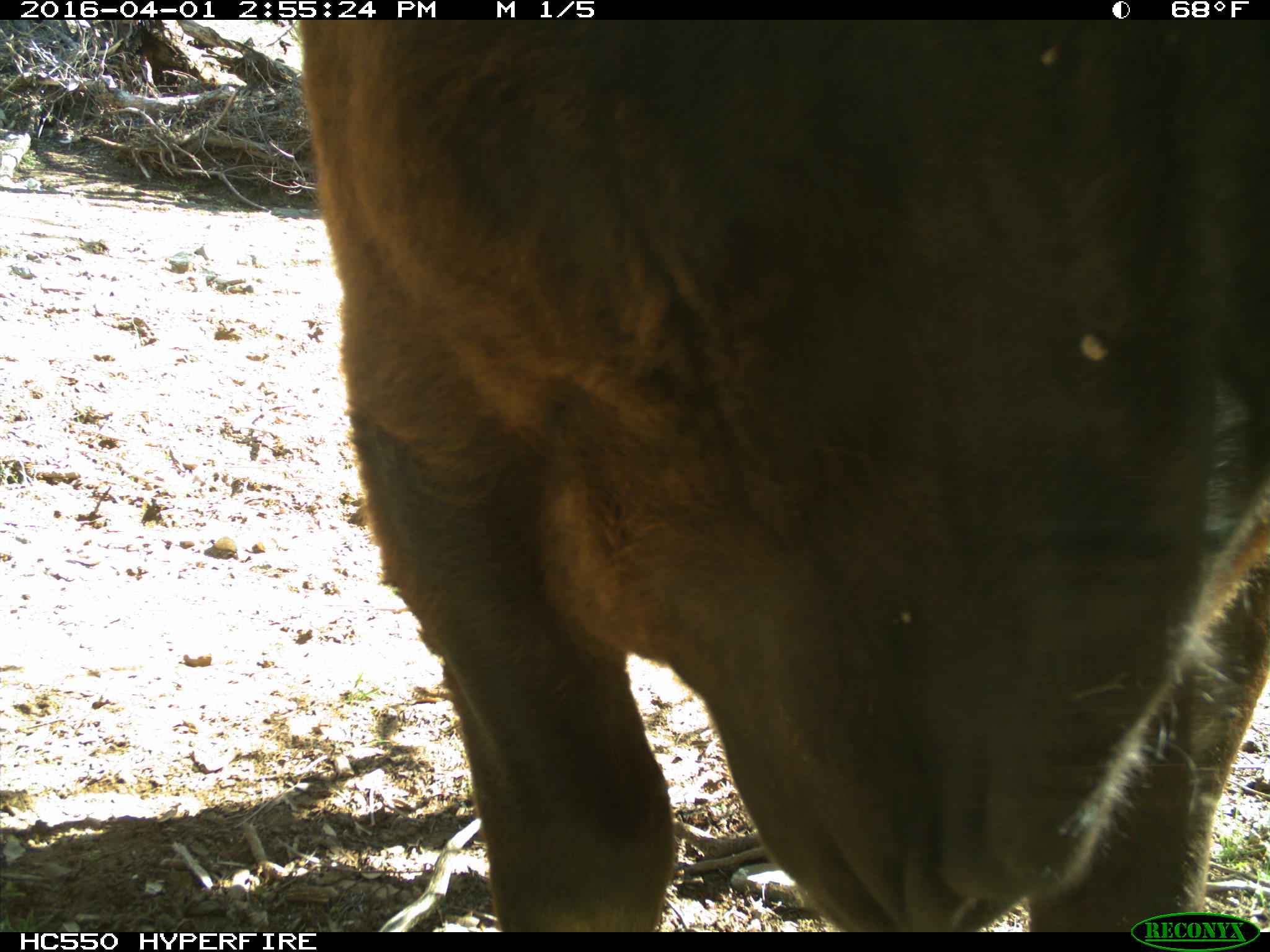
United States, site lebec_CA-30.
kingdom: Animalia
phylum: Chordata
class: Mammalia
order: Artiodactyla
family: Bovidae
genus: Bos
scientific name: Bos taurus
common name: domestic cow